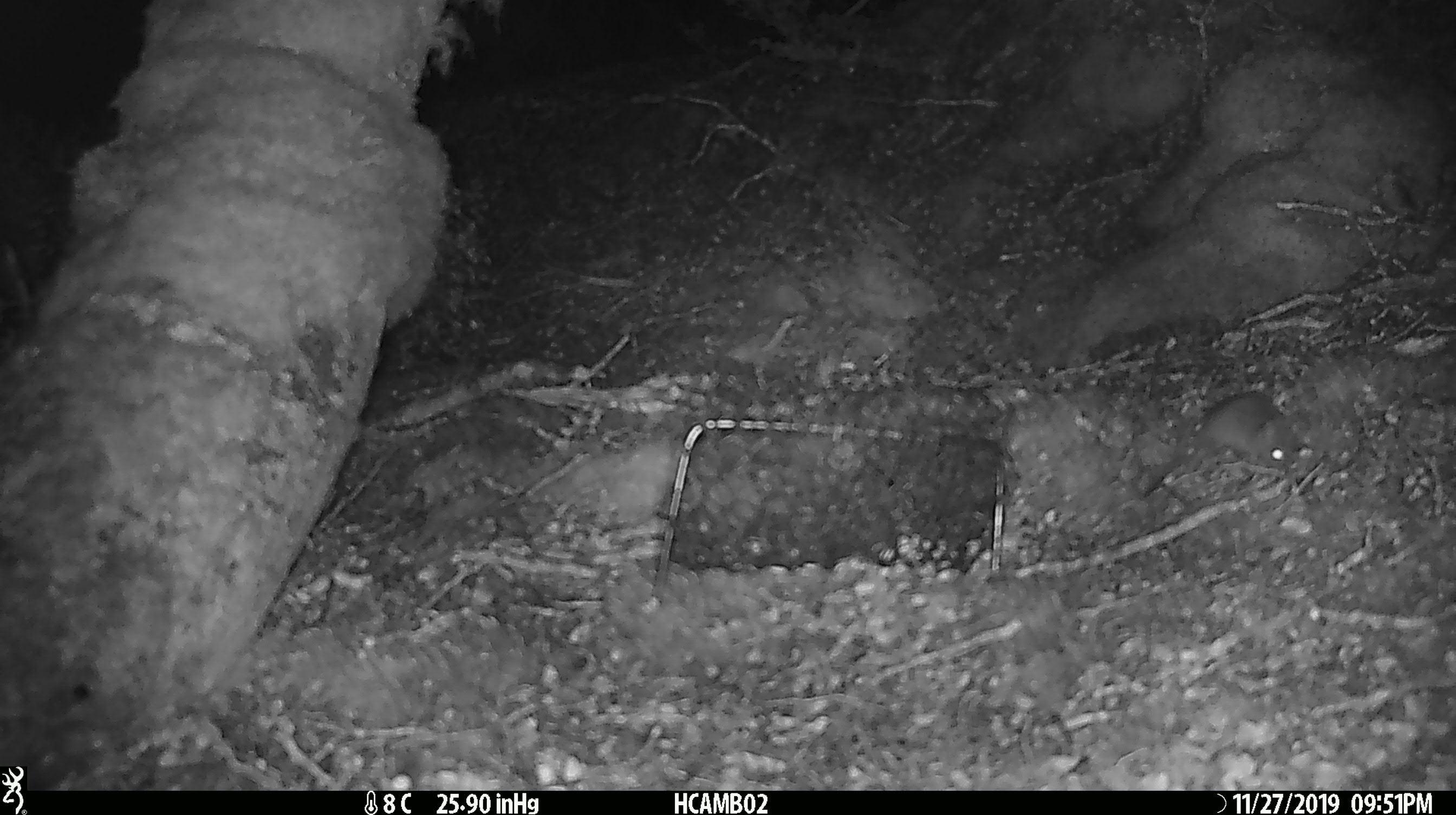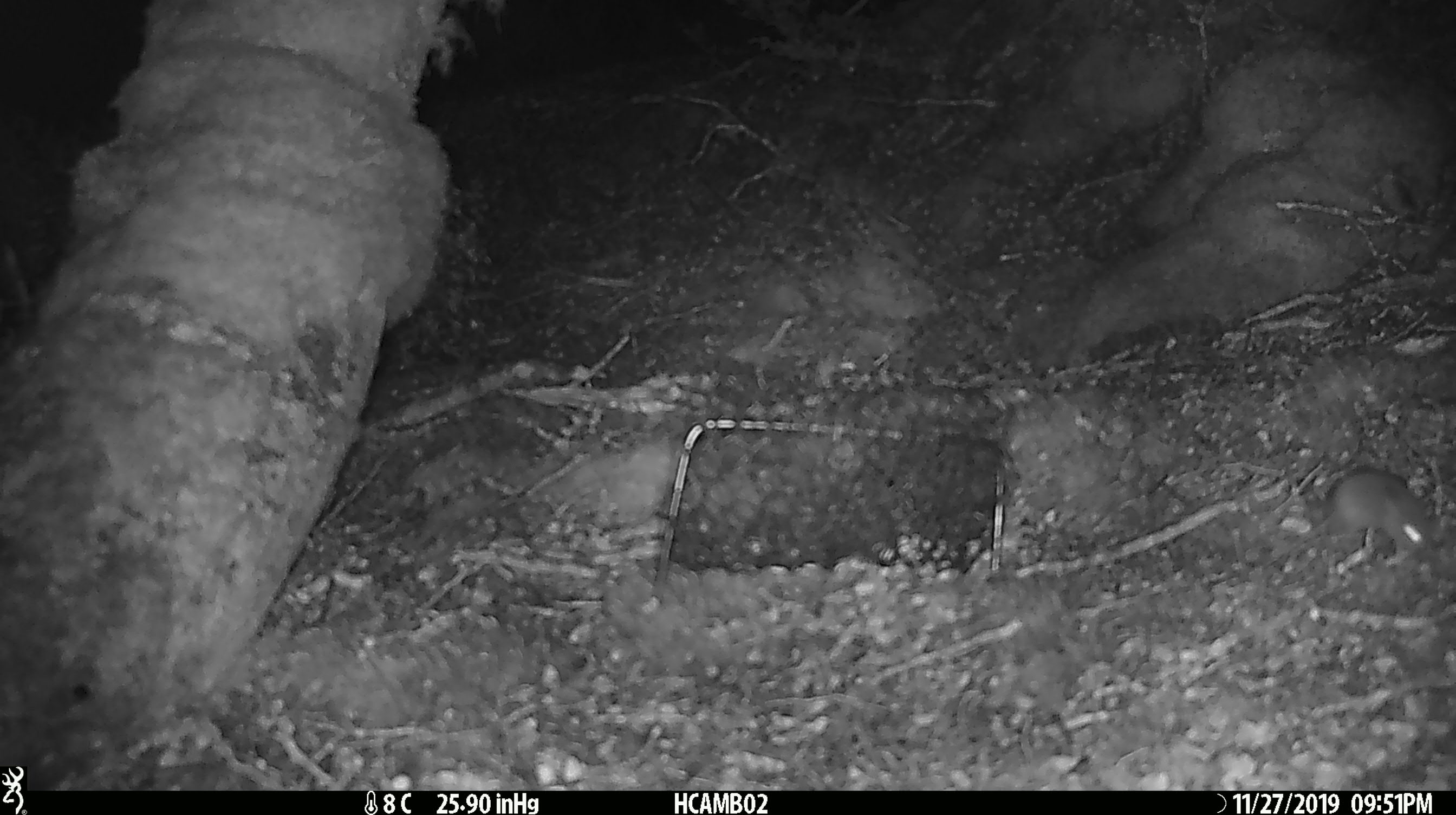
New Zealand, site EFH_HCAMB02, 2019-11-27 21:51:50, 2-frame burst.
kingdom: Animalia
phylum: Chordata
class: Mammalia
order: Rodentia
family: Muridae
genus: Mus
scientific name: Mus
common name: mouse